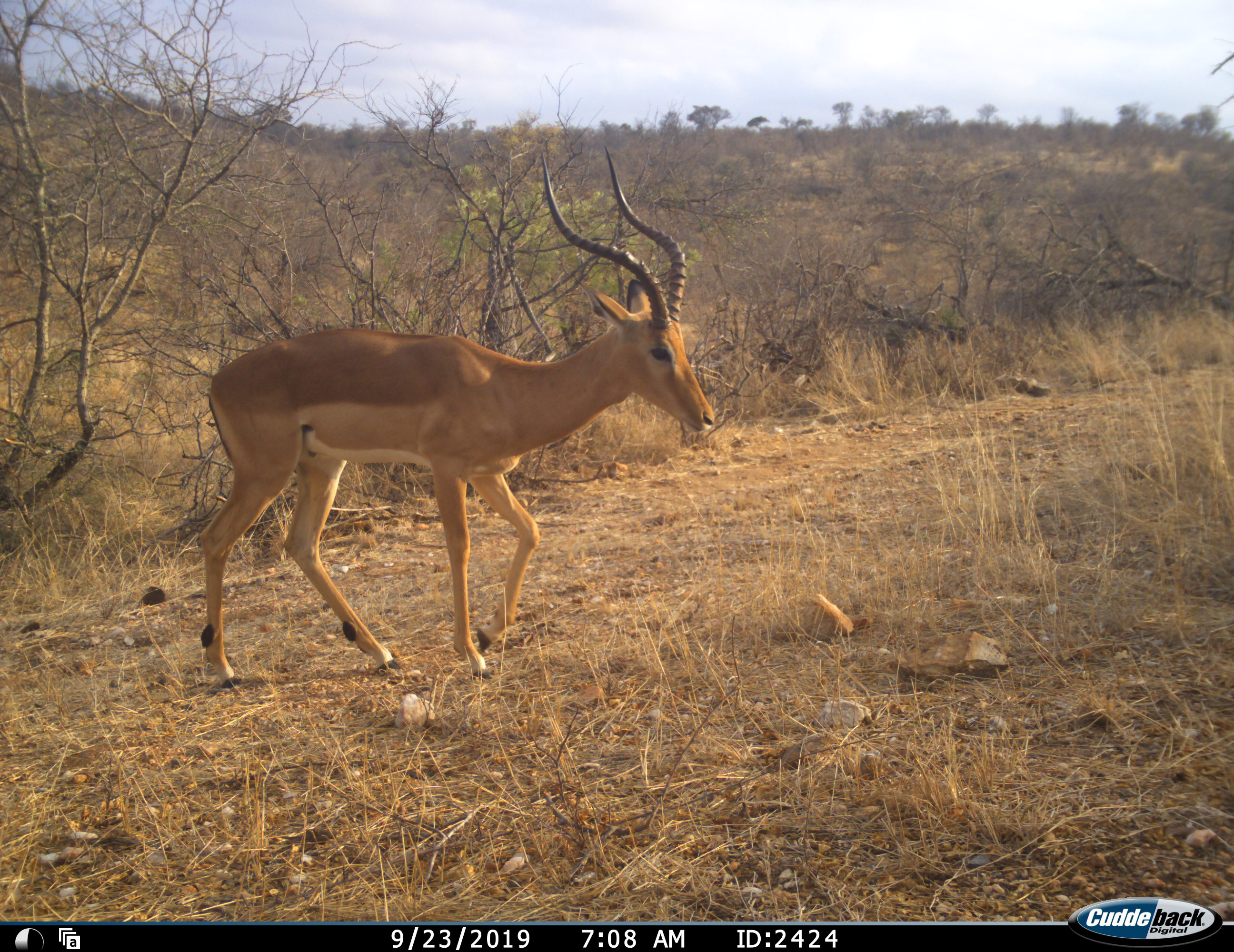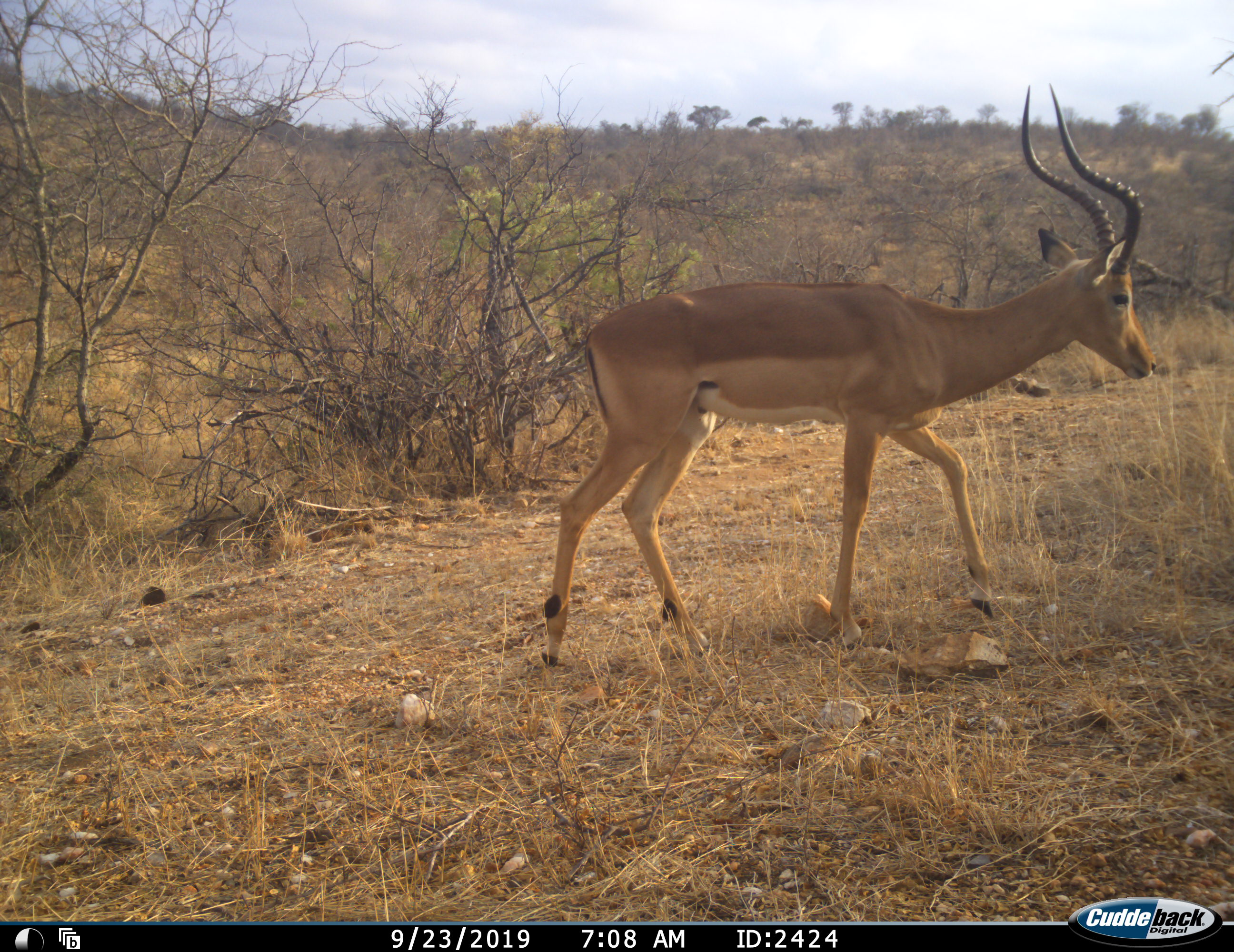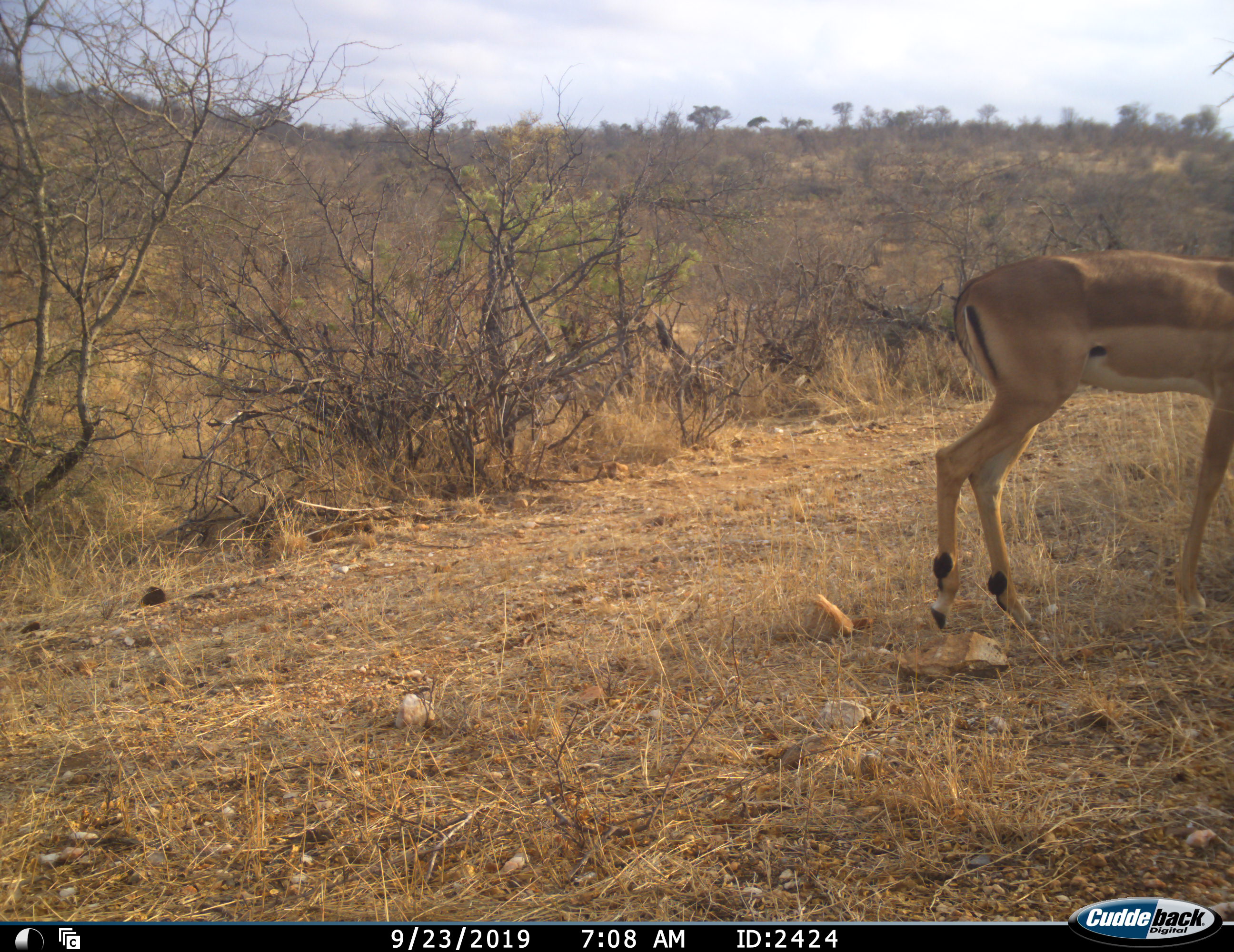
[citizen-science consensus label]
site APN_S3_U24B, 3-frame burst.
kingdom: Animalia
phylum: Chordata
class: Mammalia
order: Artiodactyla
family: Bovidae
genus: Aepyceros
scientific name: Aepyceros melampus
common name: impala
Impala (Aepyceros melampus), count 1. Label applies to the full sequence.